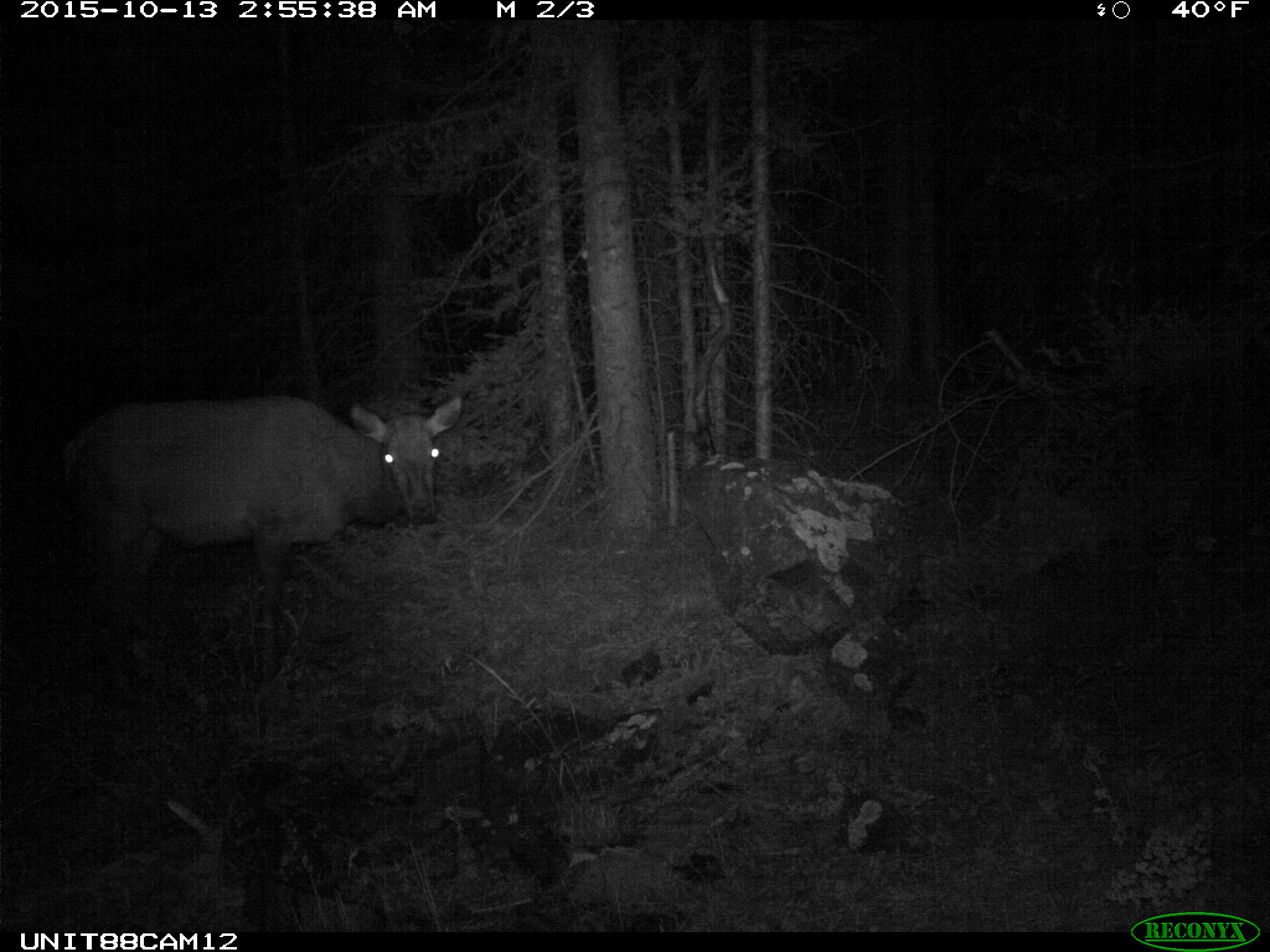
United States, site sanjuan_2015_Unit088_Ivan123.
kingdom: Animalia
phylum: Chordata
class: Mammalia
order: Artiodactyla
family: Cervidae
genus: Cervus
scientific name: Cervus elaphus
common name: red deer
Cervus elaphus (red deer).